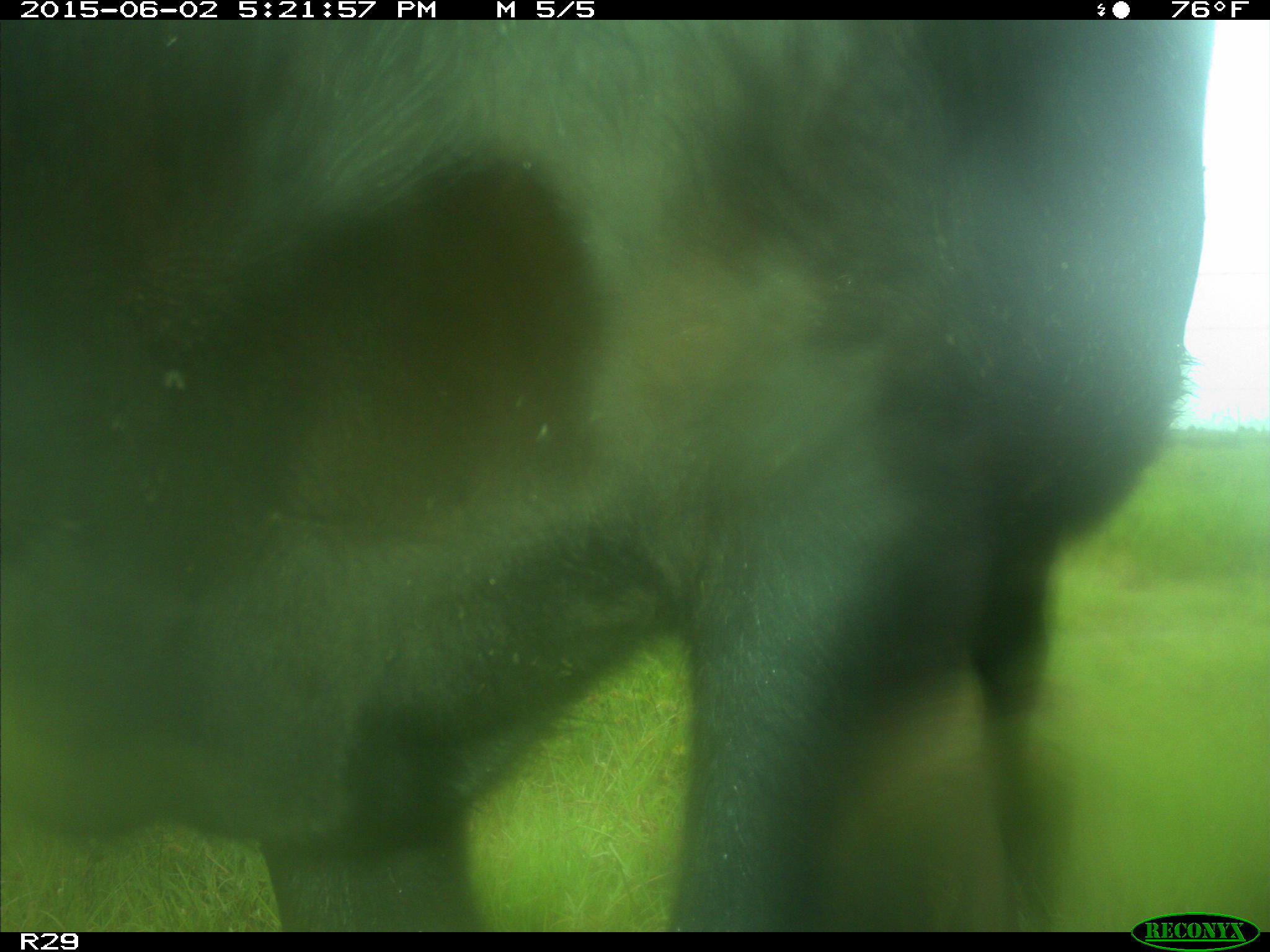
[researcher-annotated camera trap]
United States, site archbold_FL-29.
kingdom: Animalia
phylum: Chordata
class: Mammalia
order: Artiodactyla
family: Bovidae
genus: Bos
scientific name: Bos taurus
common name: domestic cow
Bos taurus (domestic cow).